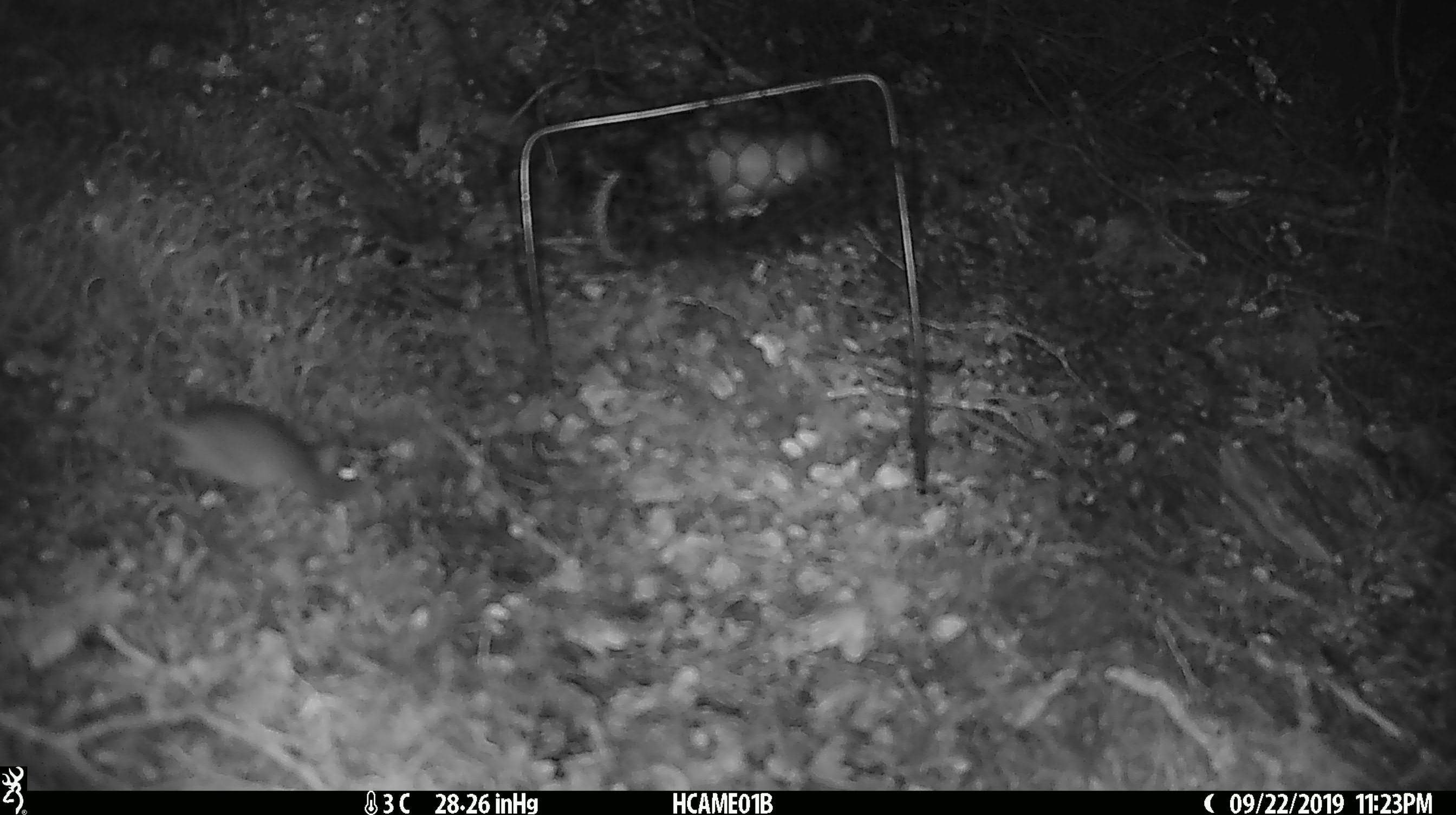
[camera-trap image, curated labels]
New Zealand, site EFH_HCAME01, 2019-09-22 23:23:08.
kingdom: Animalia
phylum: Chordata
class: Mammalia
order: Rodentia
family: Muridae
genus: Mus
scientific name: Mus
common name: mouse